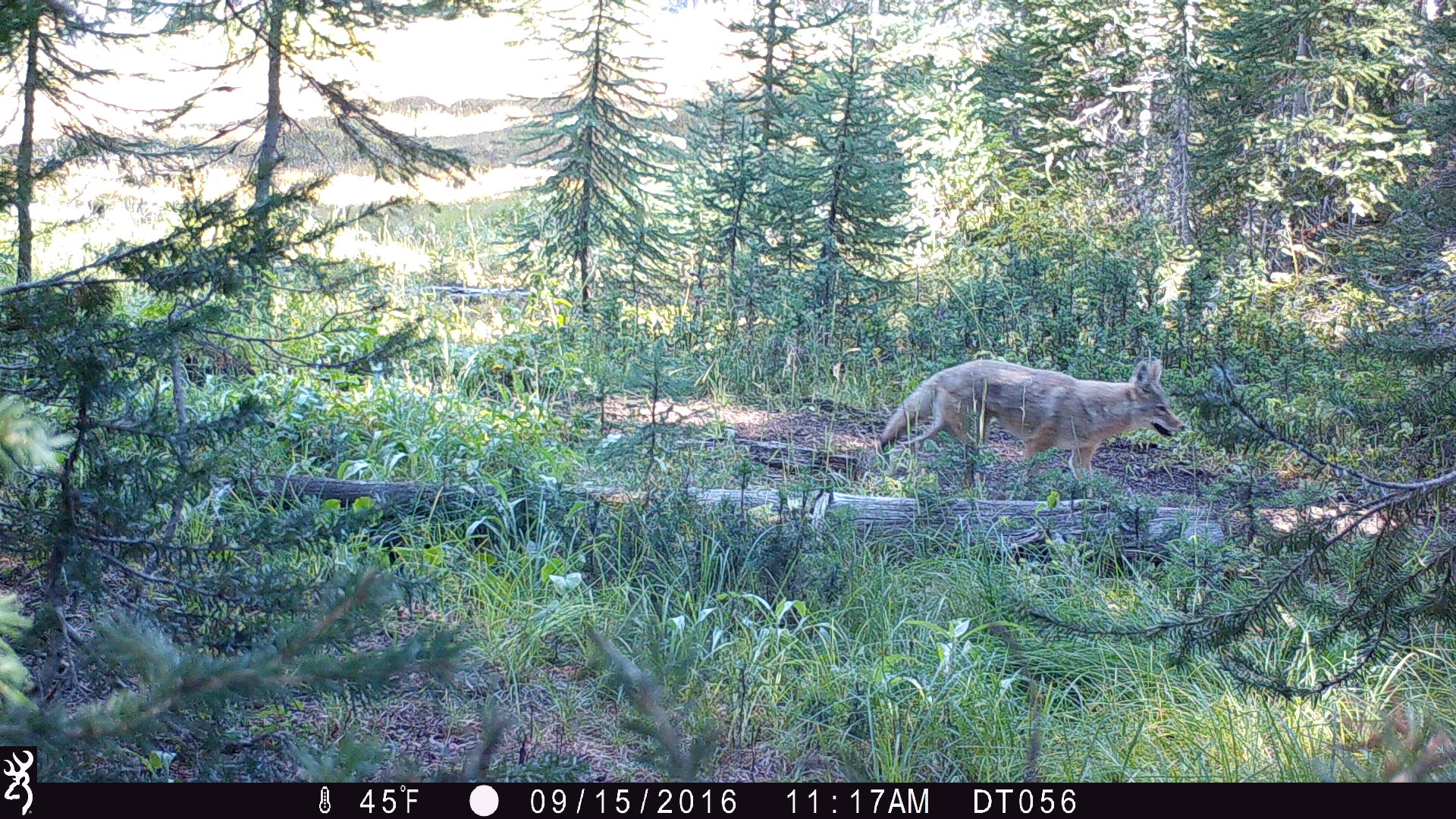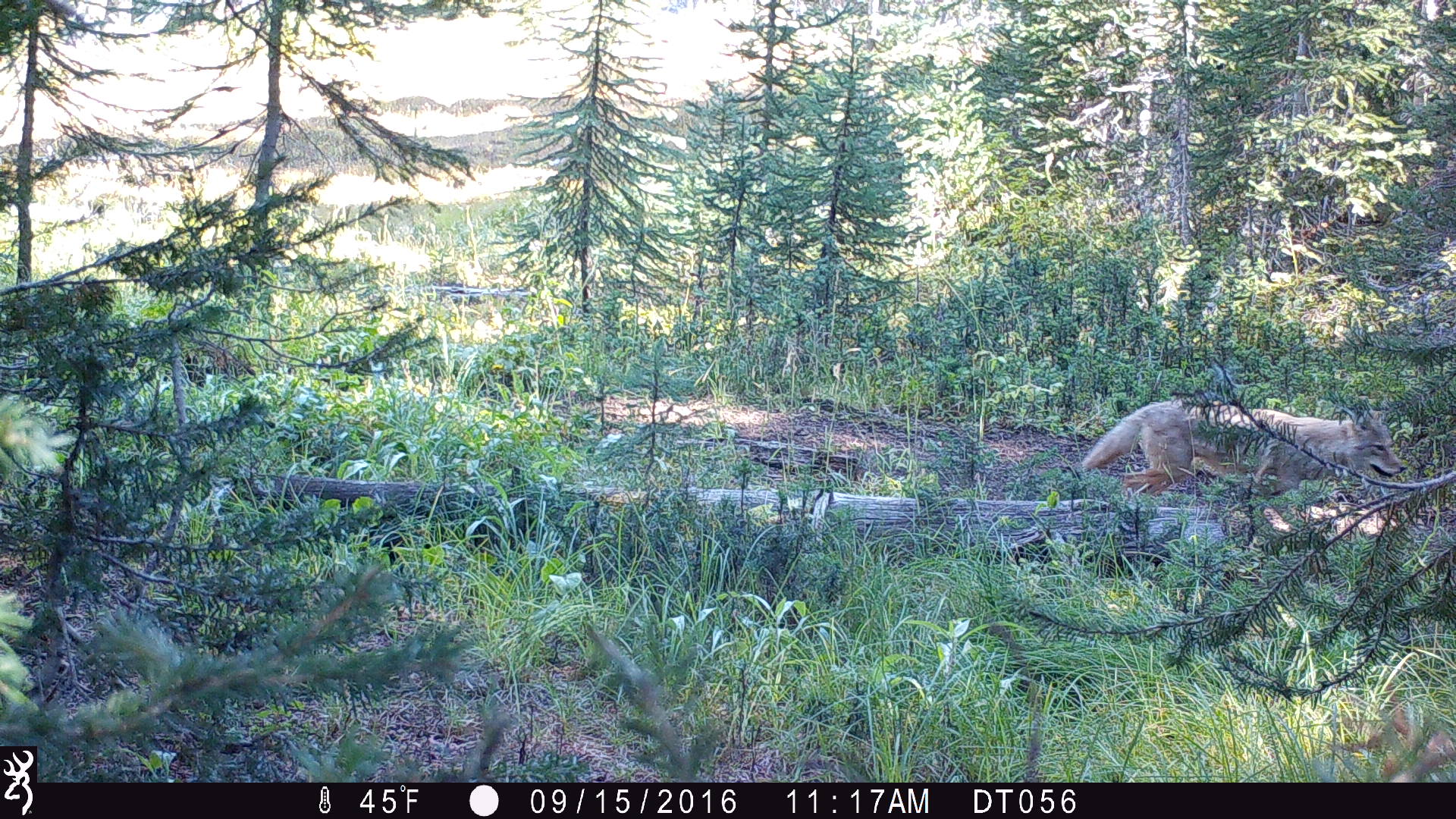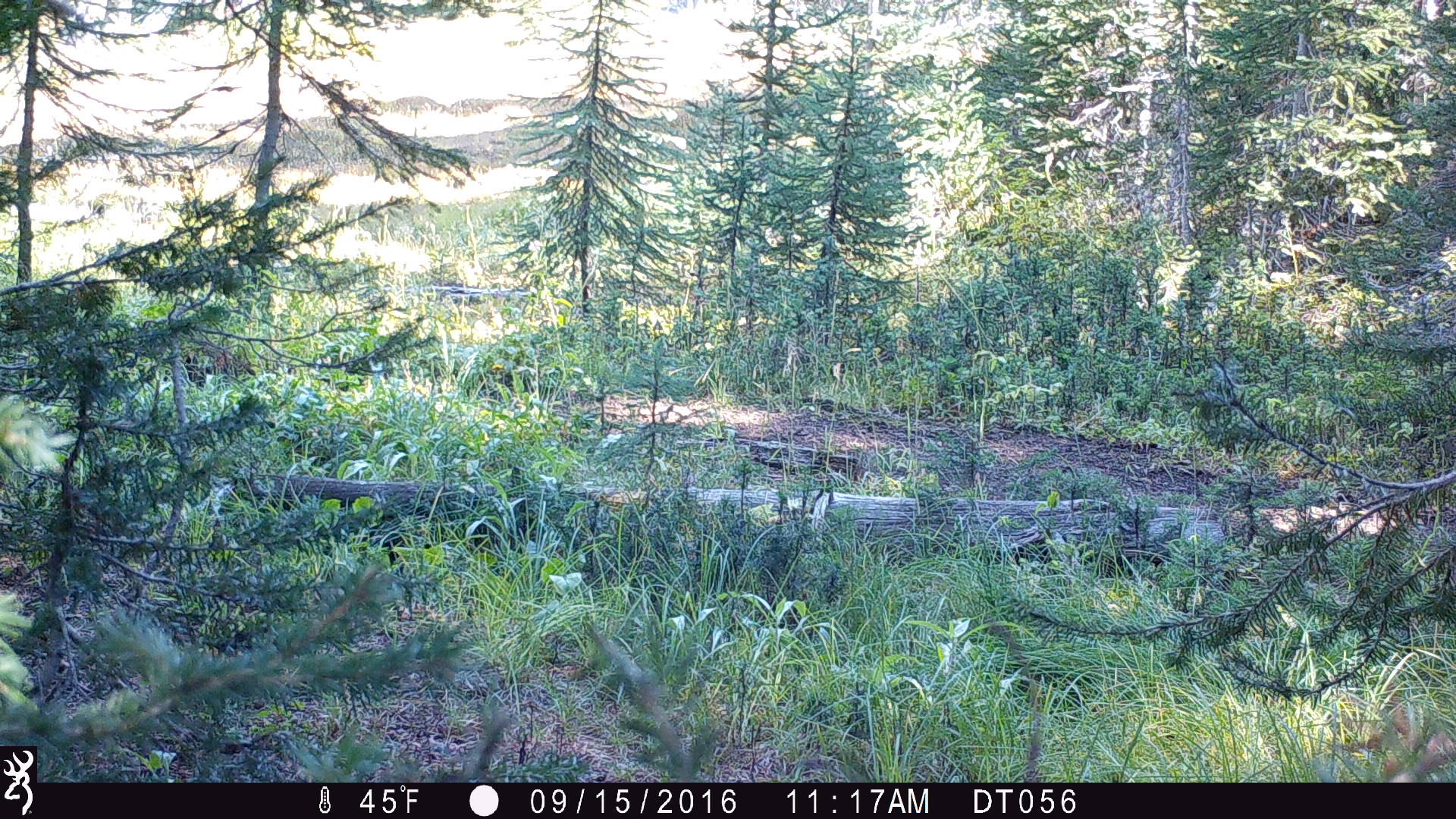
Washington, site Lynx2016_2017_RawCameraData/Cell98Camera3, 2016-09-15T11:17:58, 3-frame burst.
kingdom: Animalia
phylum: Chordata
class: Mammalia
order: Carnivora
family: Canidae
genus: Canis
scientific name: Canis latrans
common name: coyote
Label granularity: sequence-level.